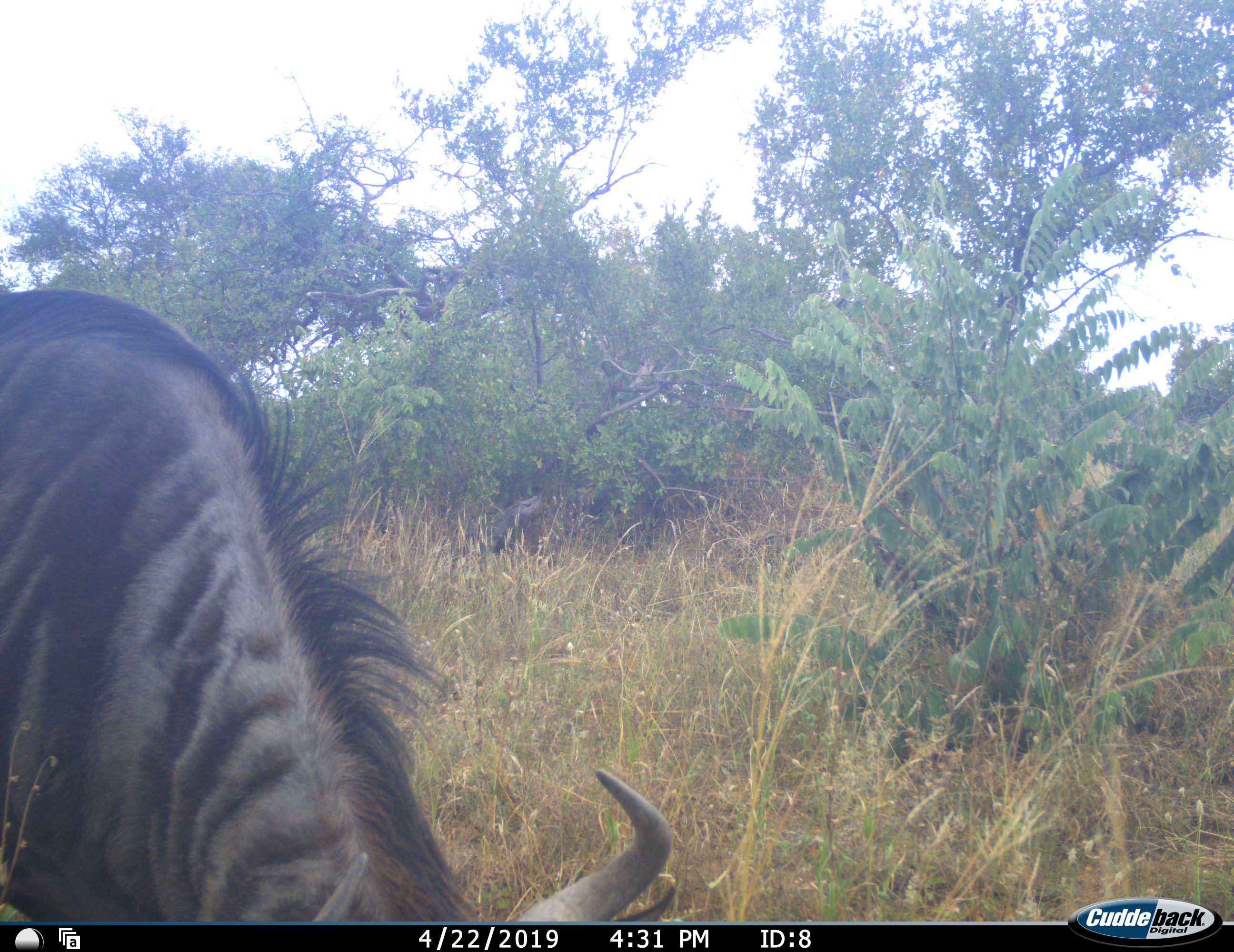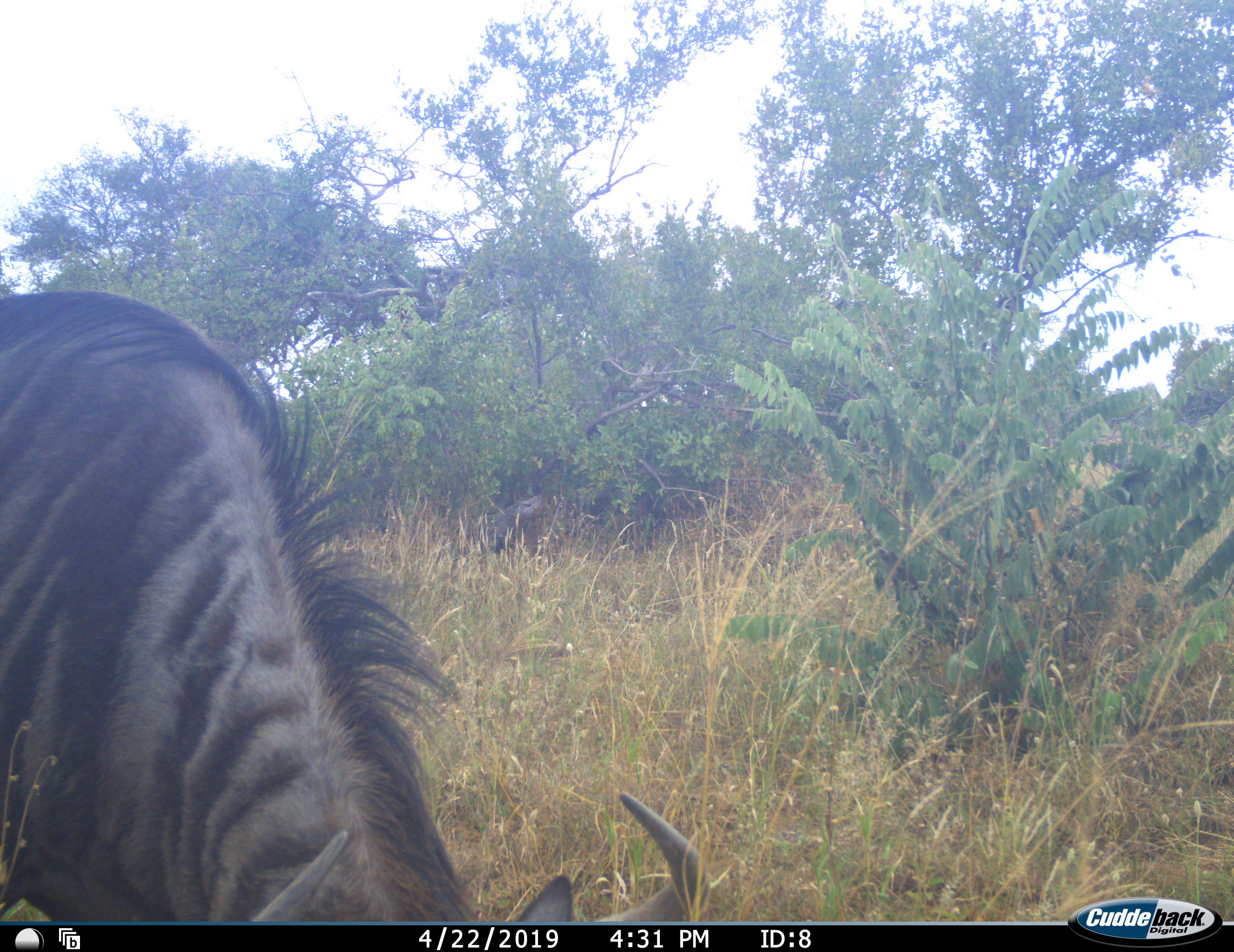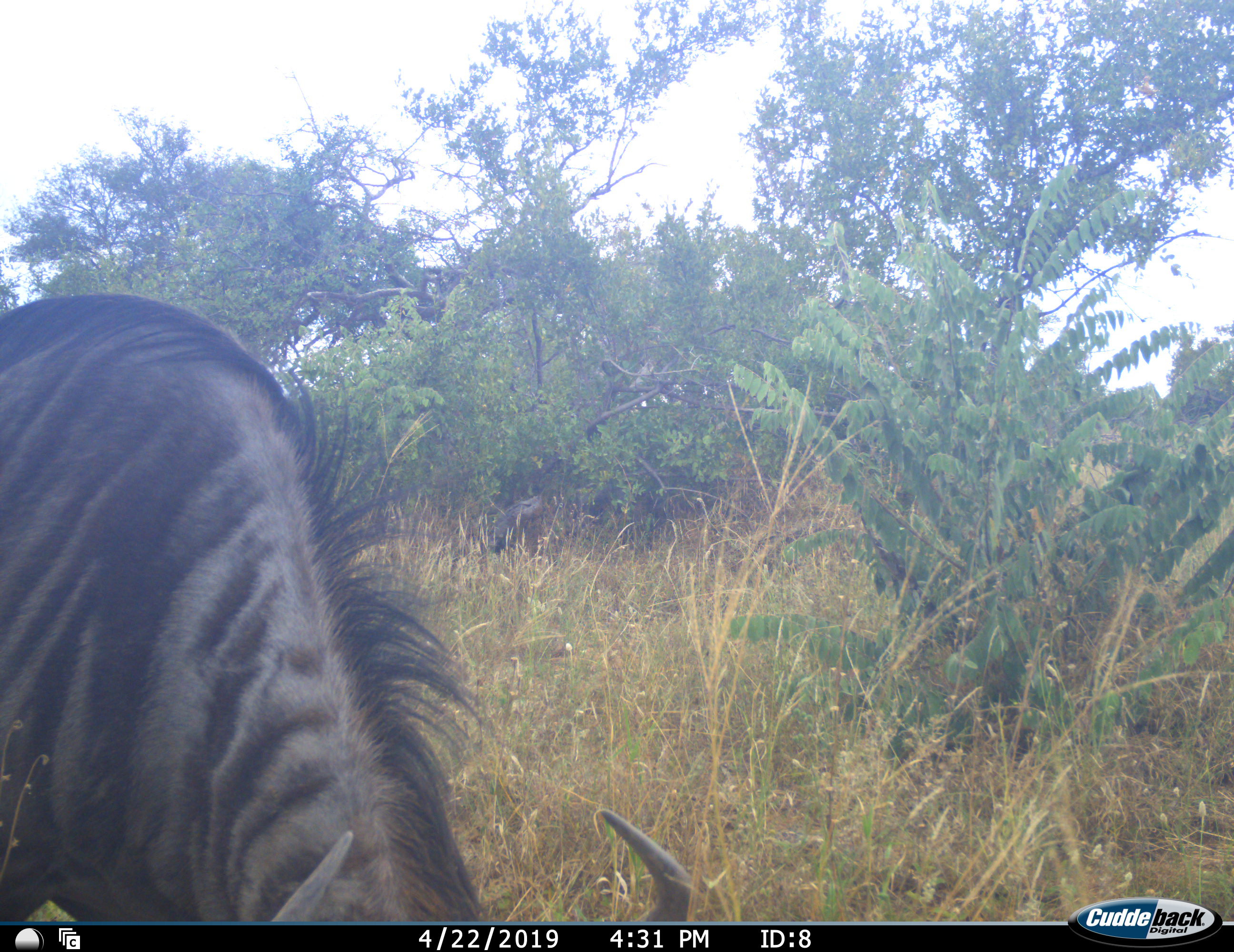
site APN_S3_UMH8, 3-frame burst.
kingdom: Animalia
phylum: Chordata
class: Mammalia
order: Artiodactyla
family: Bovidae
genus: Connochaetes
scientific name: Connochaetes taurinus taurinus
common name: blue wildebeest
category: wildebeestblue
Wildebeestblue (blue wildebeest) (Connochaetes taurinus taurinus), count 1. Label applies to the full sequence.